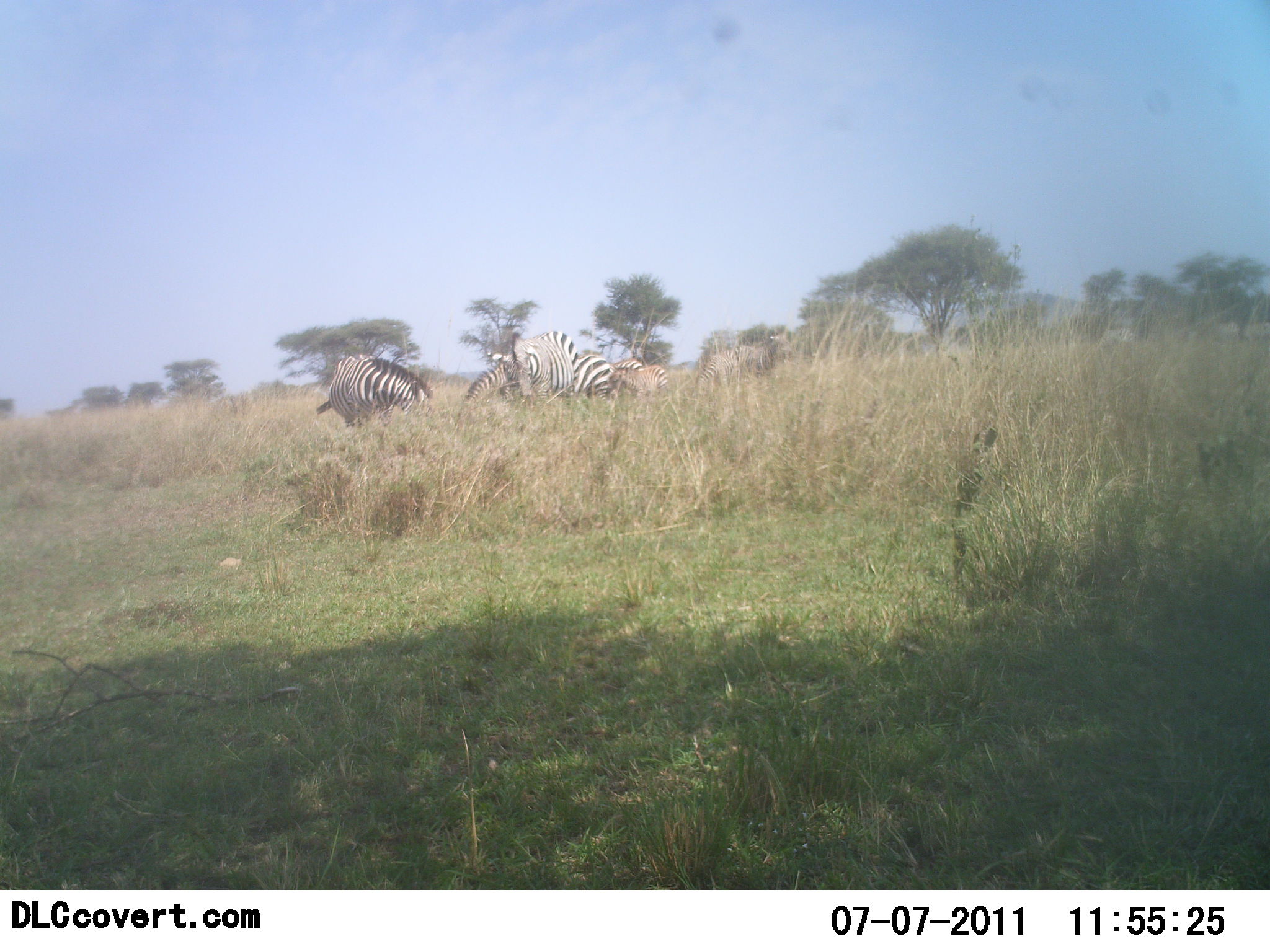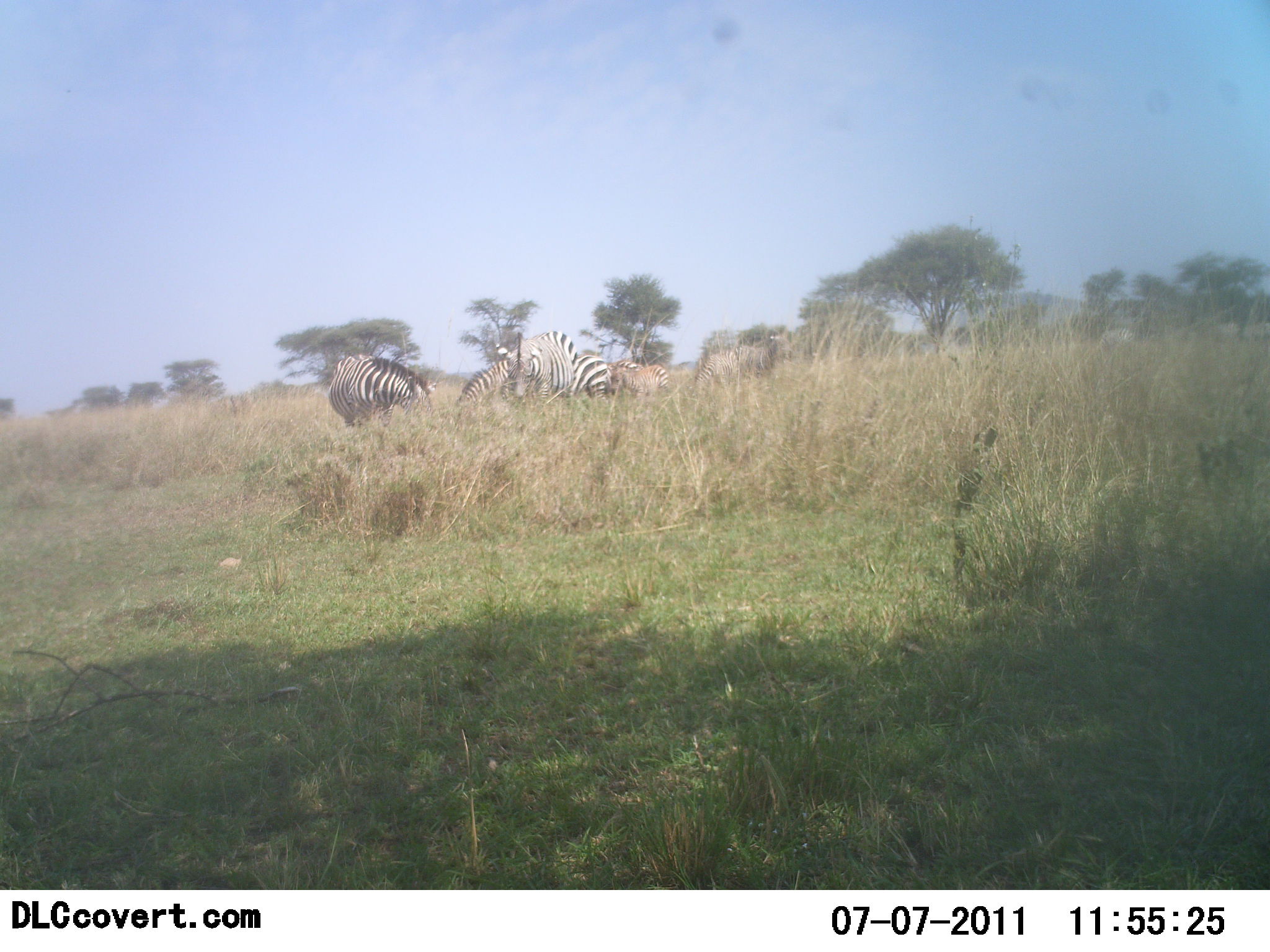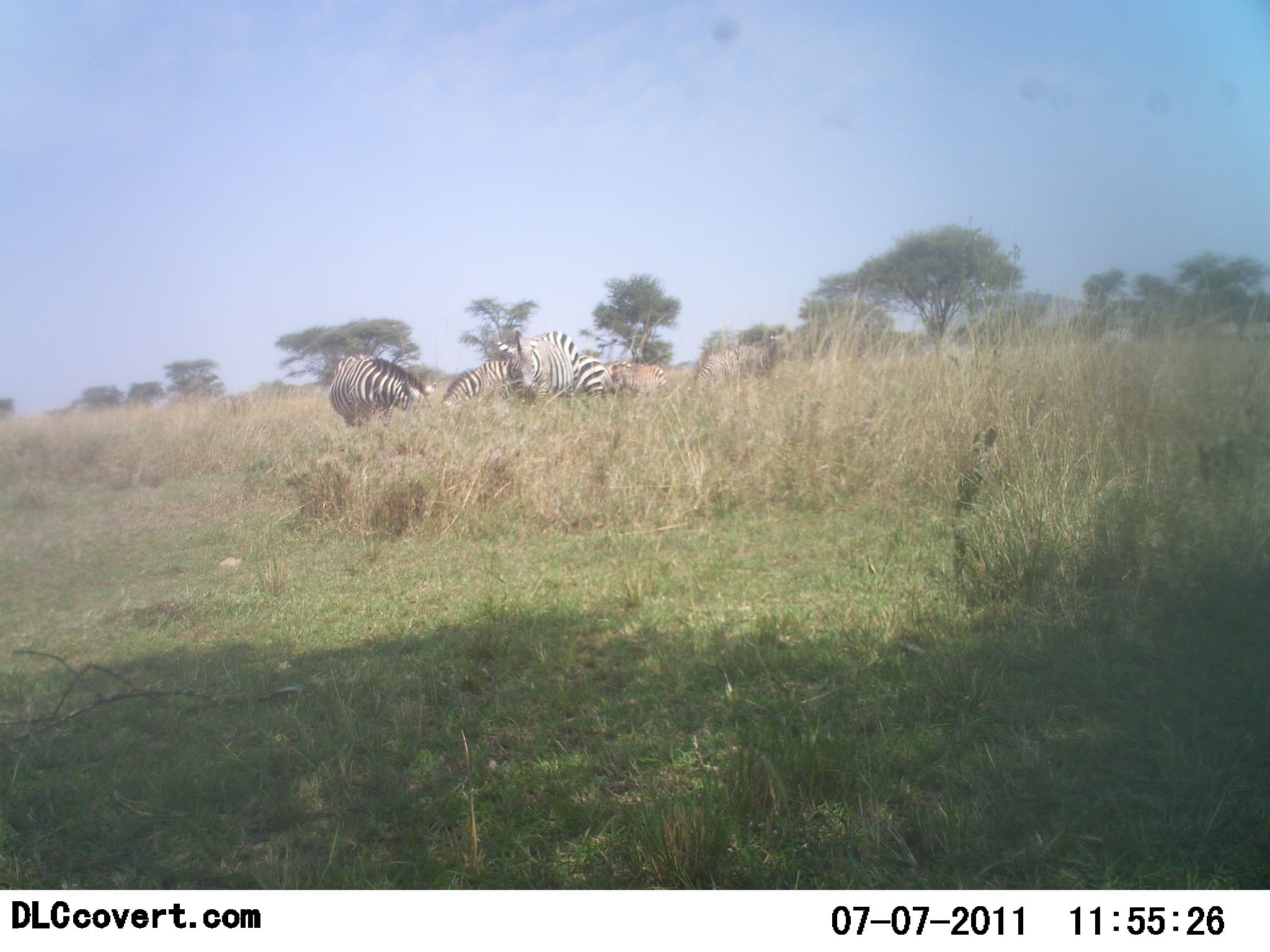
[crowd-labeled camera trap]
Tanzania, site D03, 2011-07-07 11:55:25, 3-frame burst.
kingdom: Animalia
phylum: Chordata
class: Mammalia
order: Perissodactyla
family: Equidae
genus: Equus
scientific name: Equus quagga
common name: plains zebra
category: zebra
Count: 4.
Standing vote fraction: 50%.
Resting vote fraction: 0%.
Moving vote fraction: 8%.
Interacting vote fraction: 17%.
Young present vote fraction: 17%.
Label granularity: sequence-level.